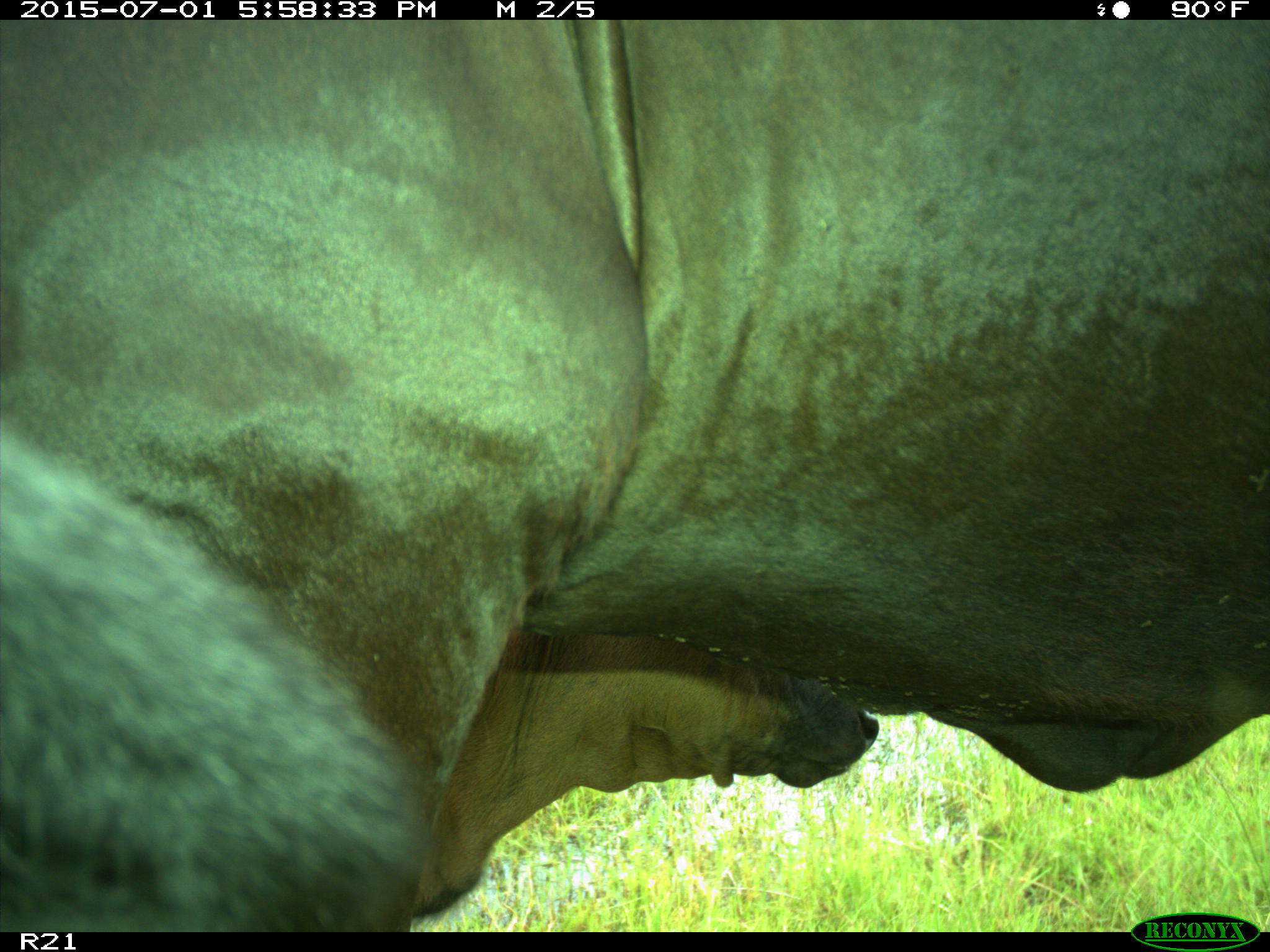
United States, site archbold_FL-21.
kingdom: Animalia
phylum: Chordata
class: Mammalia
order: Artiodactyla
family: Bovidae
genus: Bos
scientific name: Bos taurus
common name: domestic cow